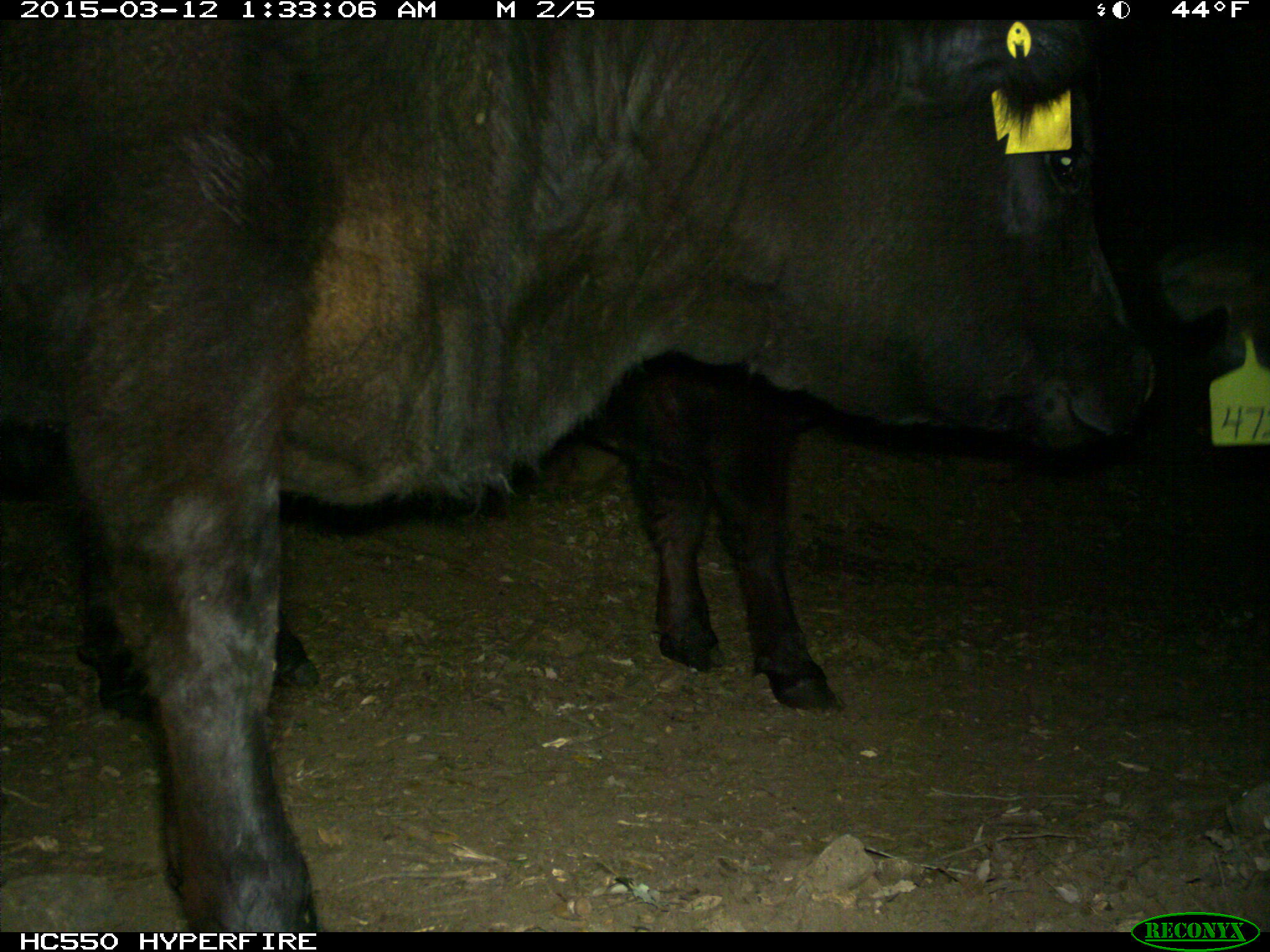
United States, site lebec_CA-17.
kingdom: Animalia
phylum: Chordata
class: Mammalia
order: Artiodactyla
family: Bovidae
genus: Bos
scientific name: Bos taurus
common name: domestic cow